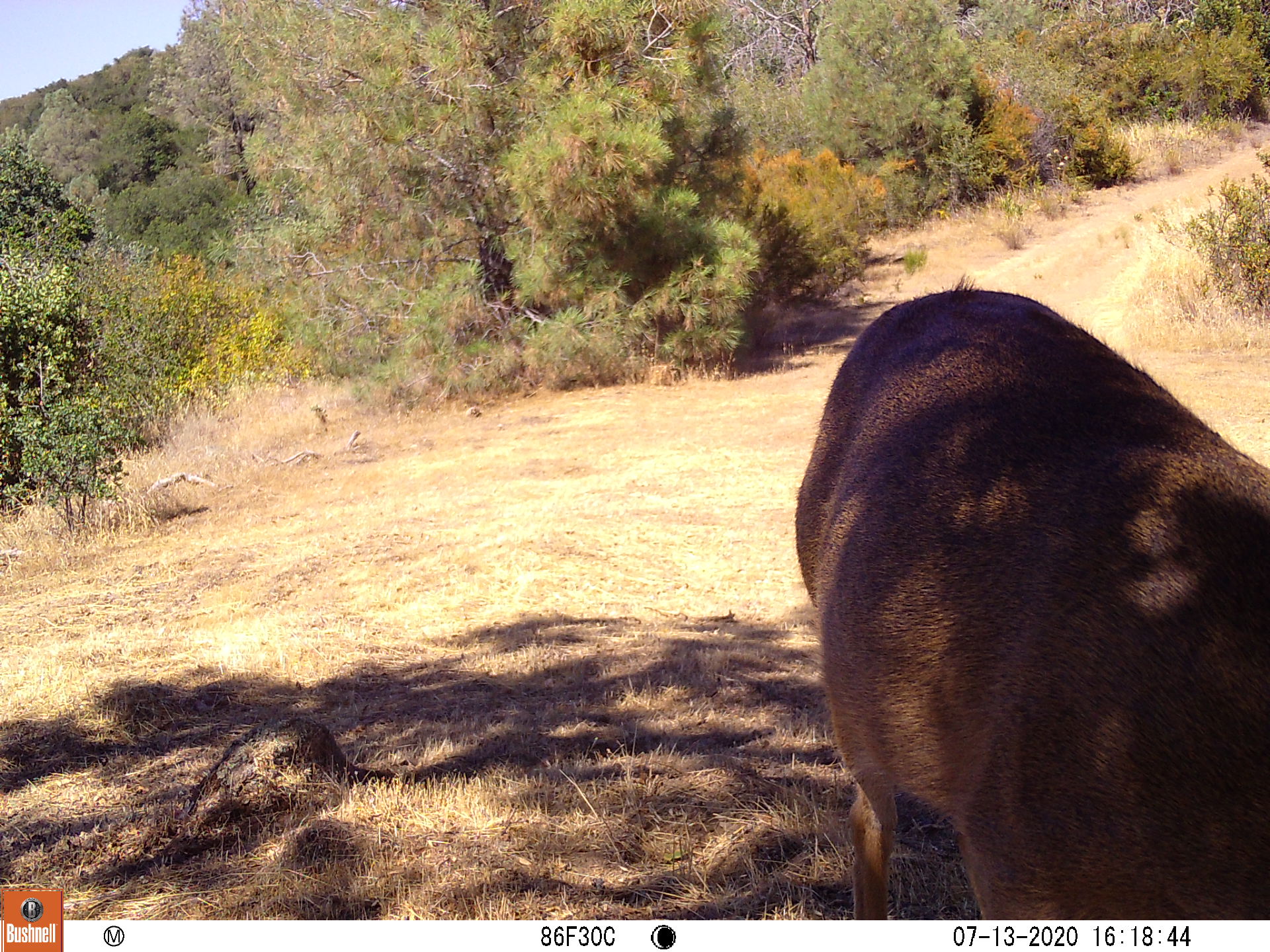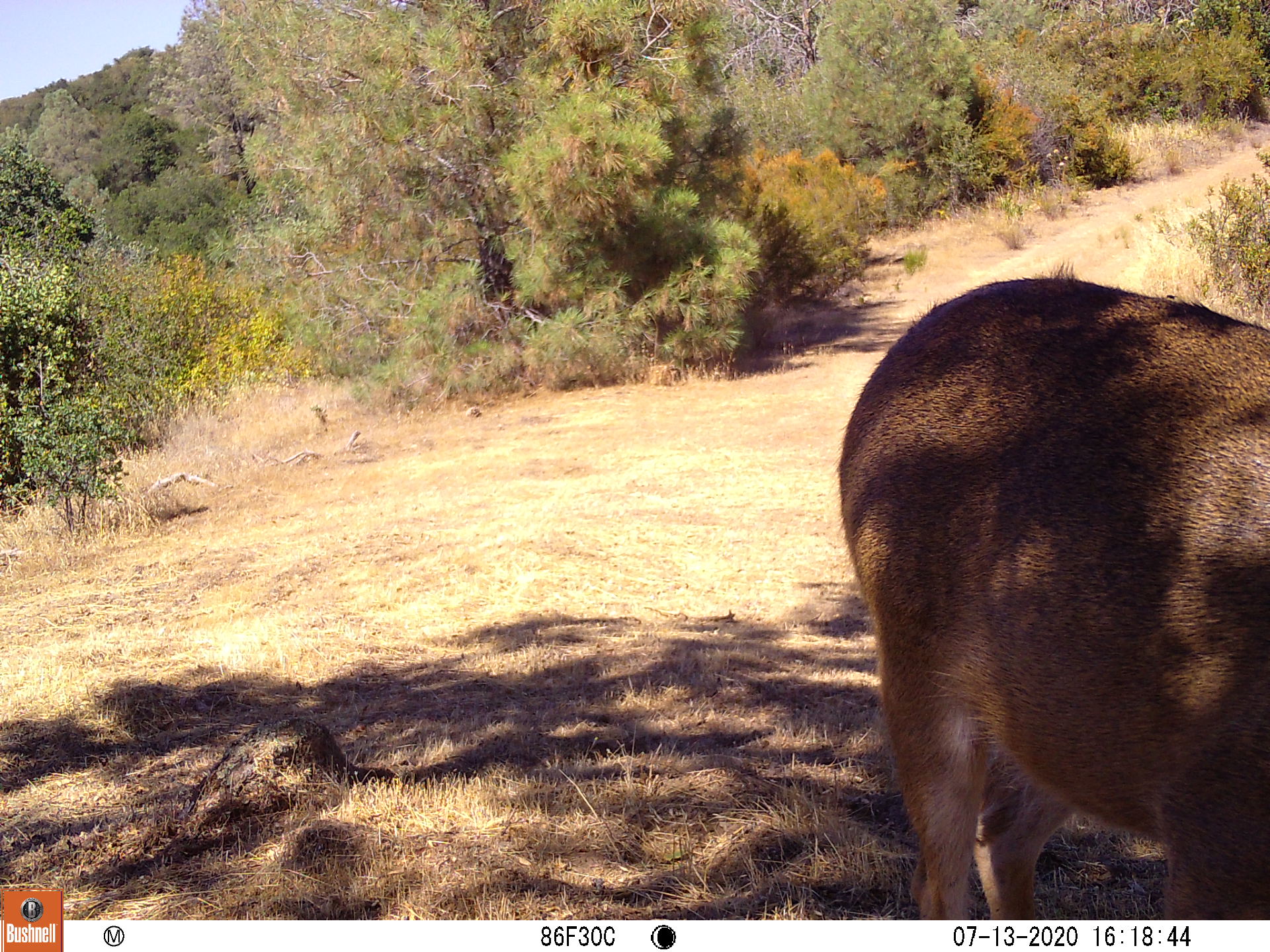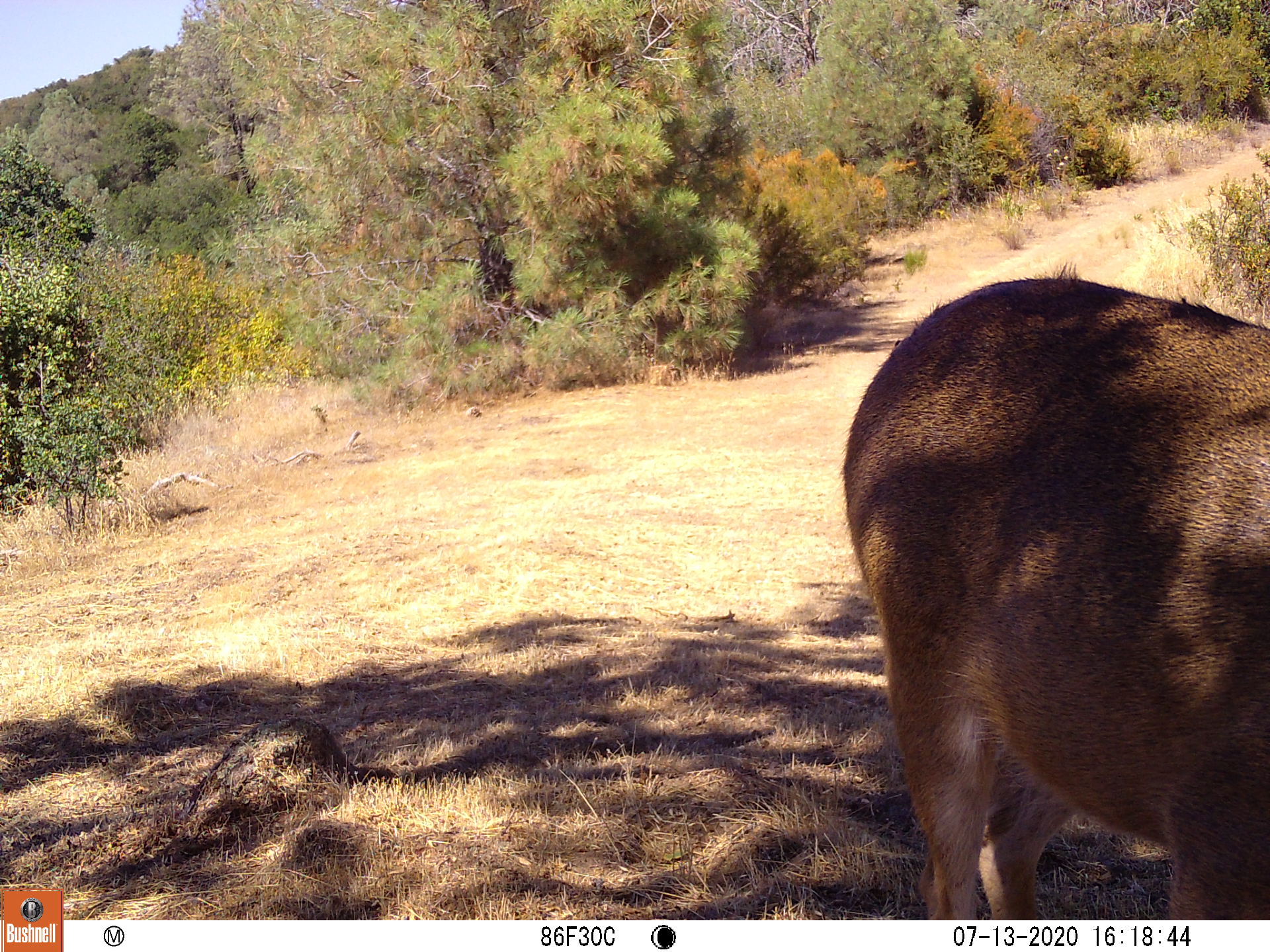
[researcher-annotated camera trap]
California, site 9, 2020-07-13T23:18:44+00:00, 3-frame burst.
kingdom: Animalia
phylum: Chordata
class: Mammalia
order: Artiodactyla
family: Cervidae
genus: Odocoileus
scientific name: Odocoileus hemionus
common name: mule deer